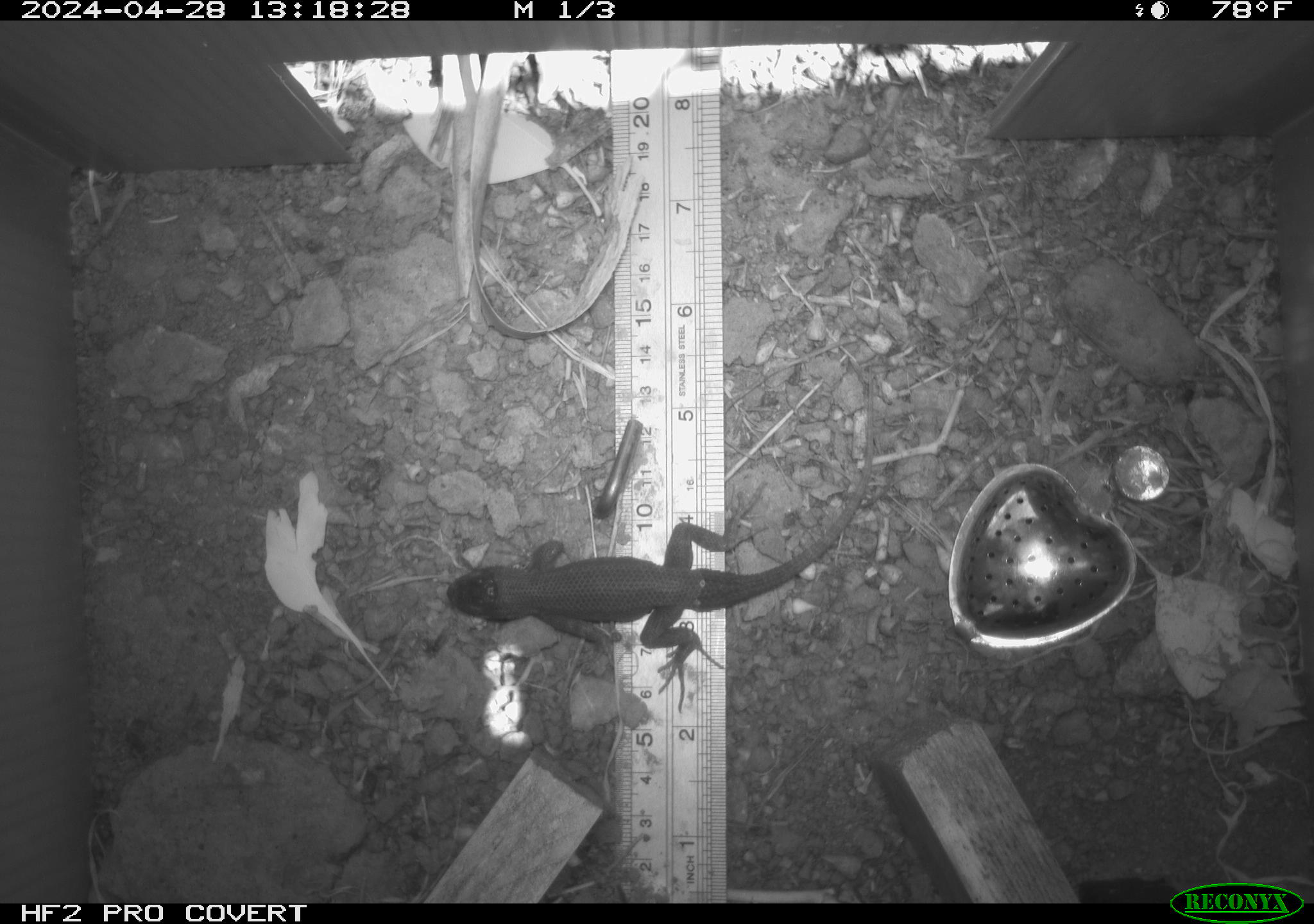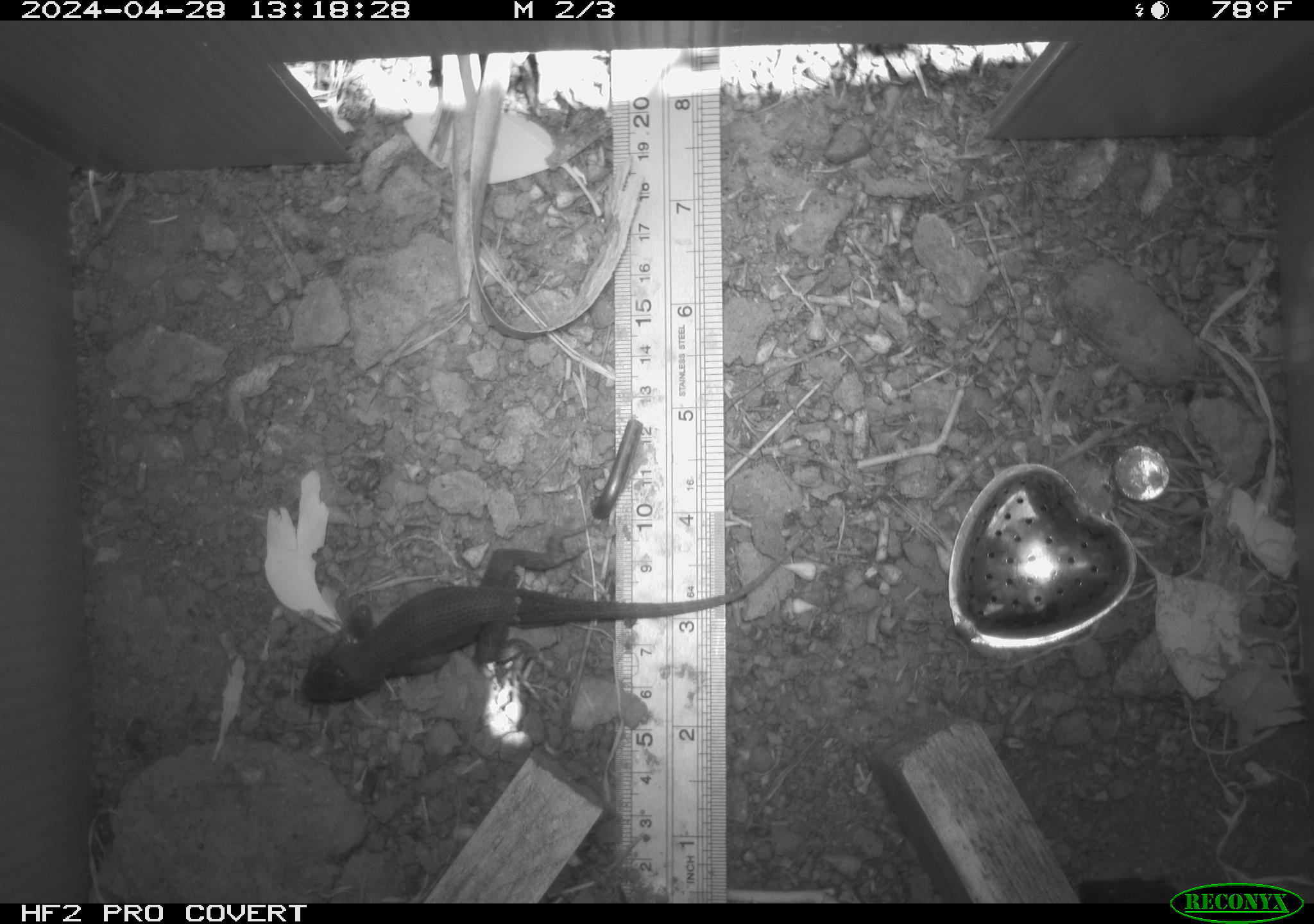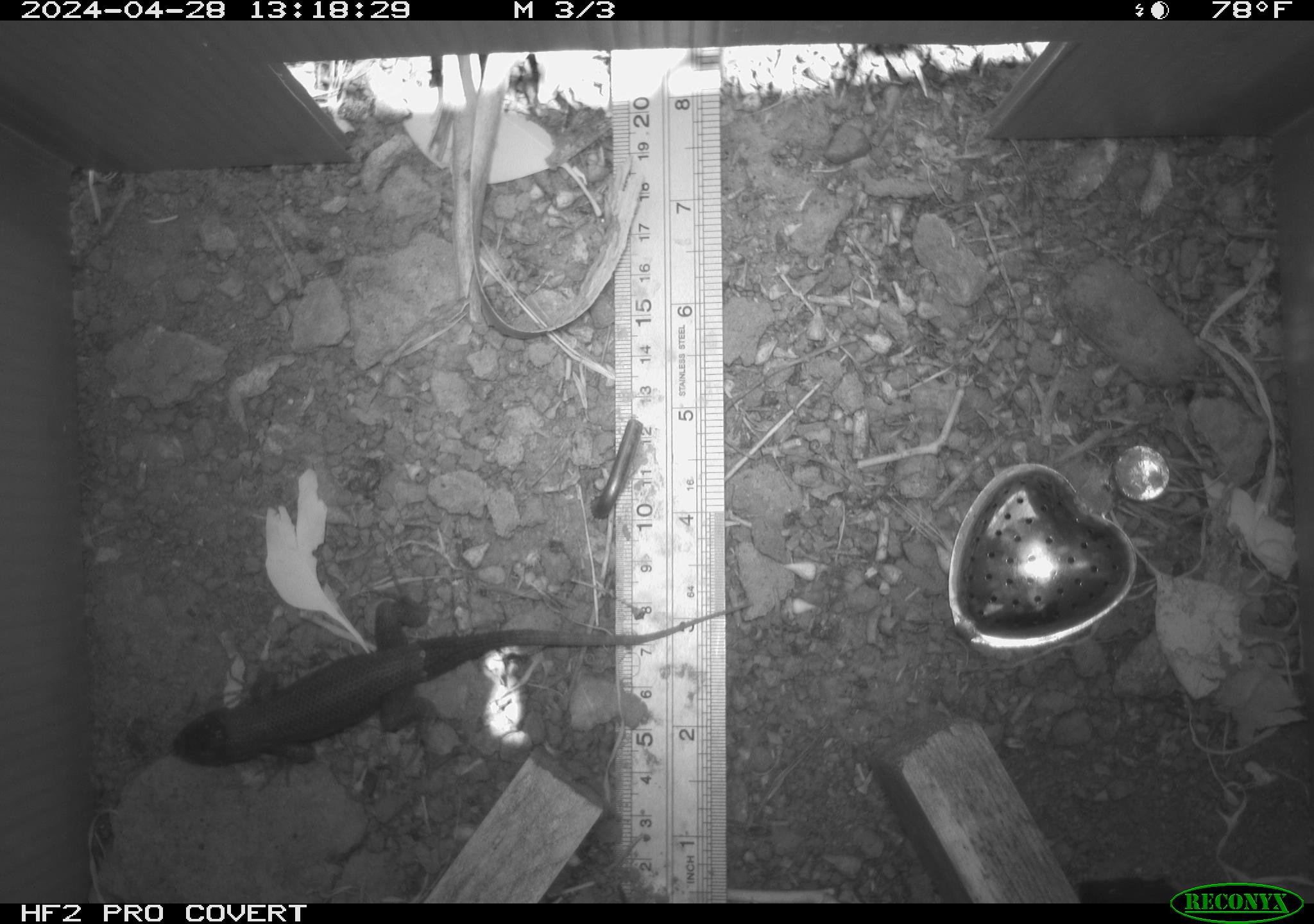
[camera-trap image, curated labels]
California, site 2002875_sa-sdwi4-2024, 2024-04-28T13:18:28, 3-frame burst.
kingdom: Animalia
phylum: Chordata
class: Reptilia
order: Squamata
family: Phrynosomatidae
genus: Sceloporus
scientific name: Sceloporus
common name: spiny lizards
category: sceloporus species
Sceloporus species (spiny lizards) (Sceloporus).